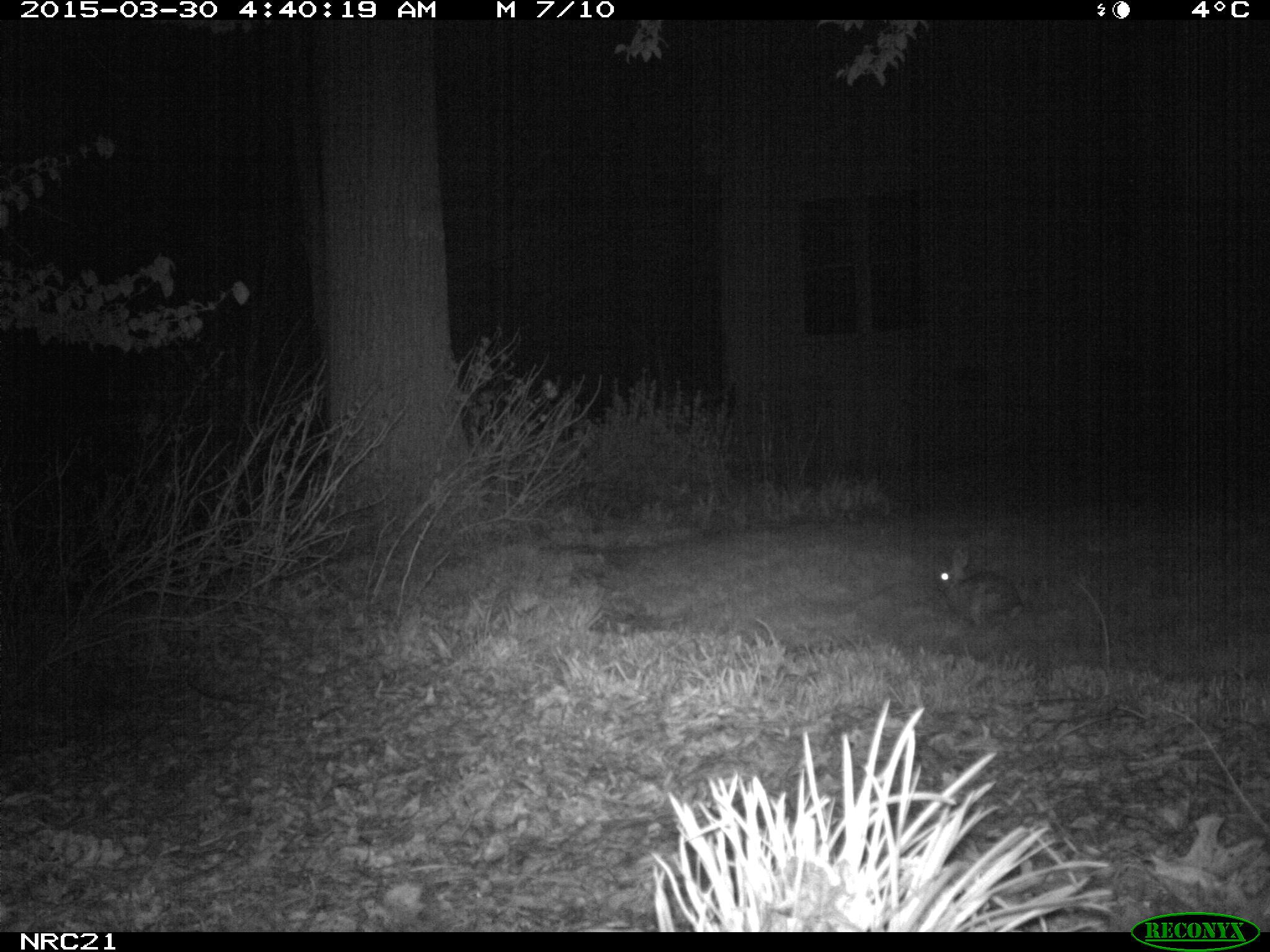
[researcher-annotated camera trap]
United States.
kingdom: Animalia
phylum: Chordata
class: Mammalia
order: Lagomorpha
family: Leporidae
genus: Sylvilagus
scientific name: Sylvilagus floridanus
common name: eastern cottontail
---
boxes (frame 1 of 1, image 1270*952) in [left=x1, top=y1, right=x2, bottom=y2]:
Eastern Cottontail: [left=926, top=540, right=1044, bottom=629]